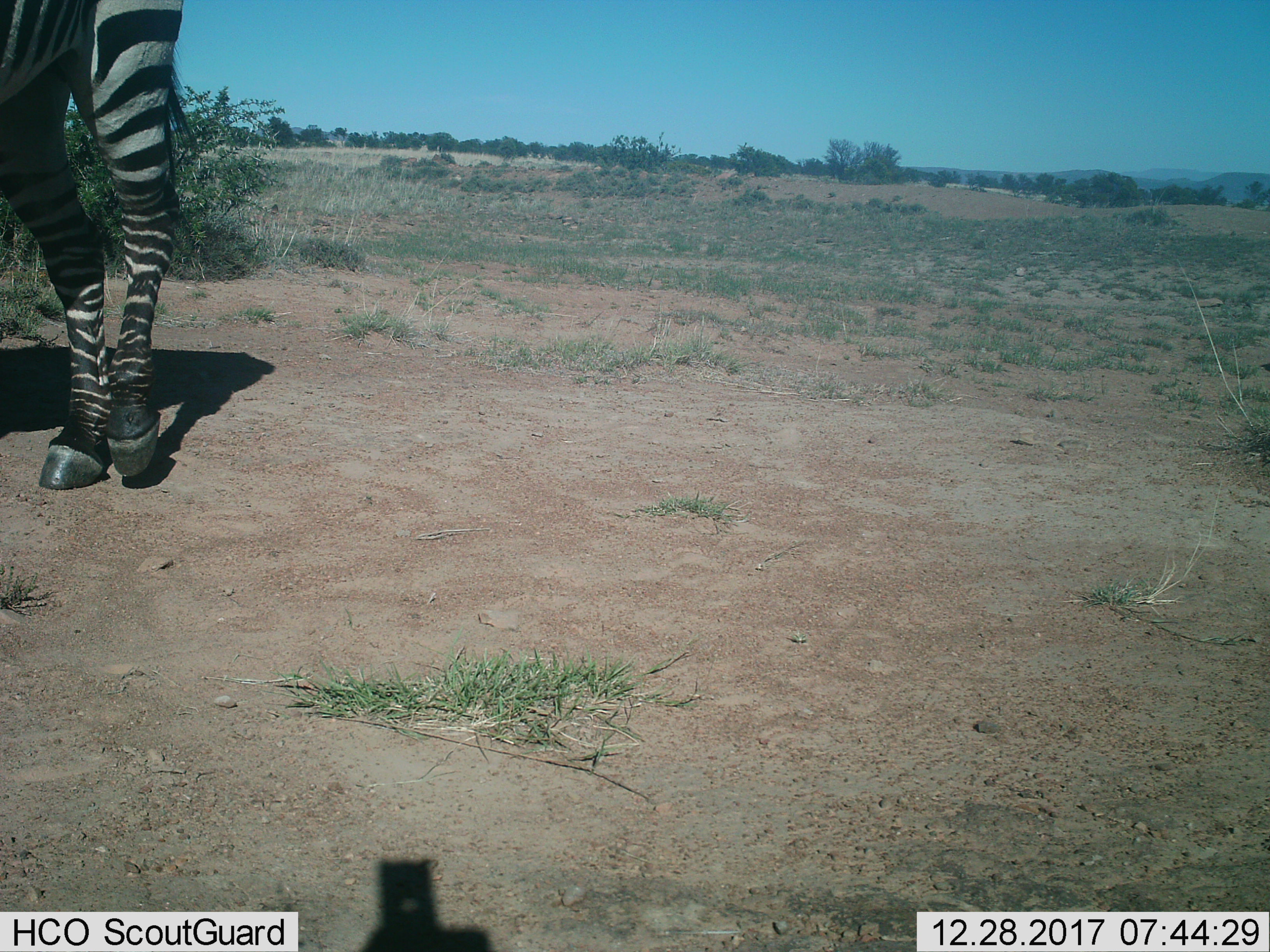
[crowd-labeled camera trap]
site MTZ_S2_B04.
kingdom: Animalia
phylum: Chordata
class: Mammalia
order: Perissodactyla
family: Equidae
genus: Equus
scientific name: Equus zebra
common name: mountain zebra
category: zebramountain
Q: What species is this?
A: Zebramountain (mountain zebra) (Equus zebra).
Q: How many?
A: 1.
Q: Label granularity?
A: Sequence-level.